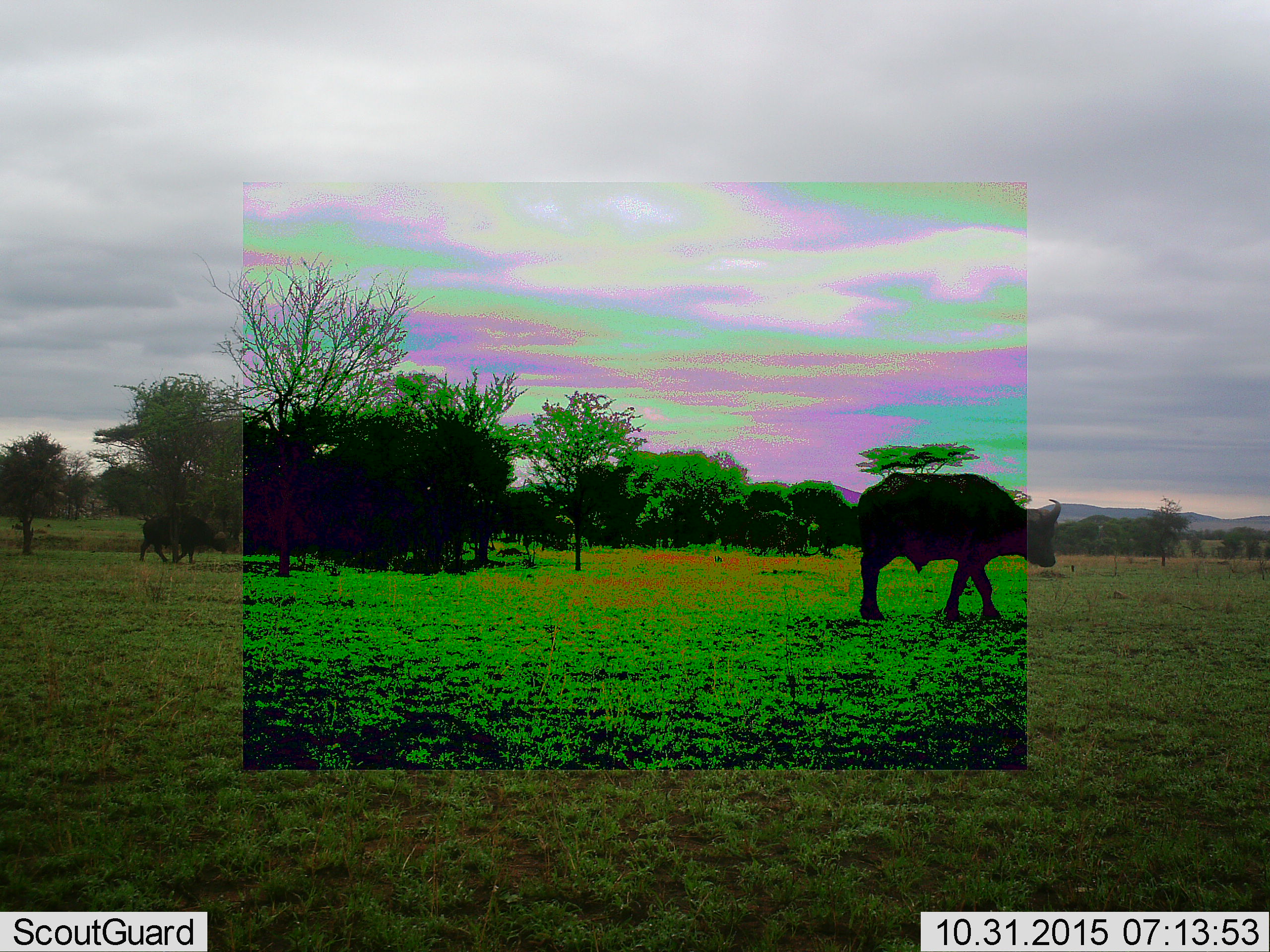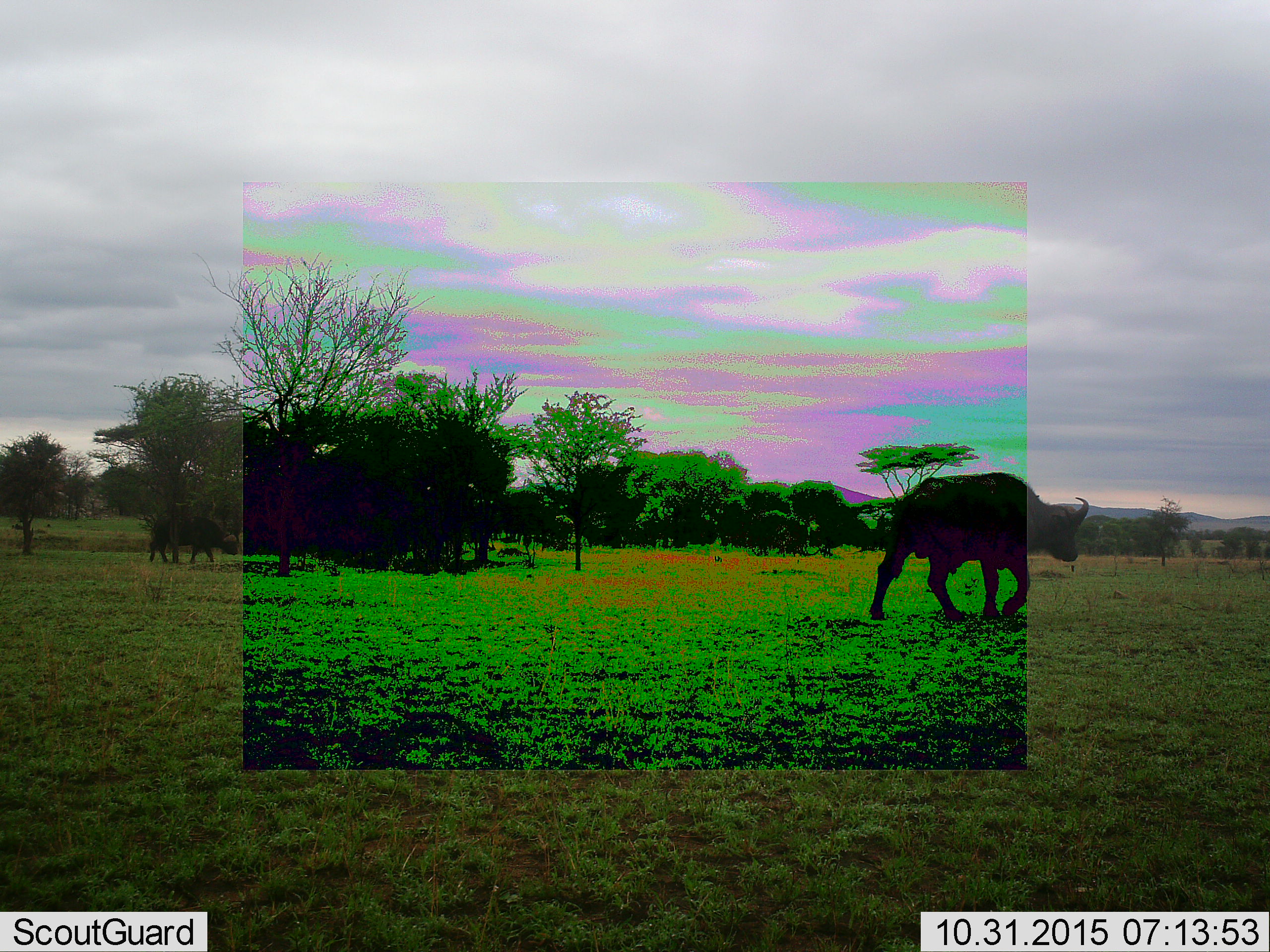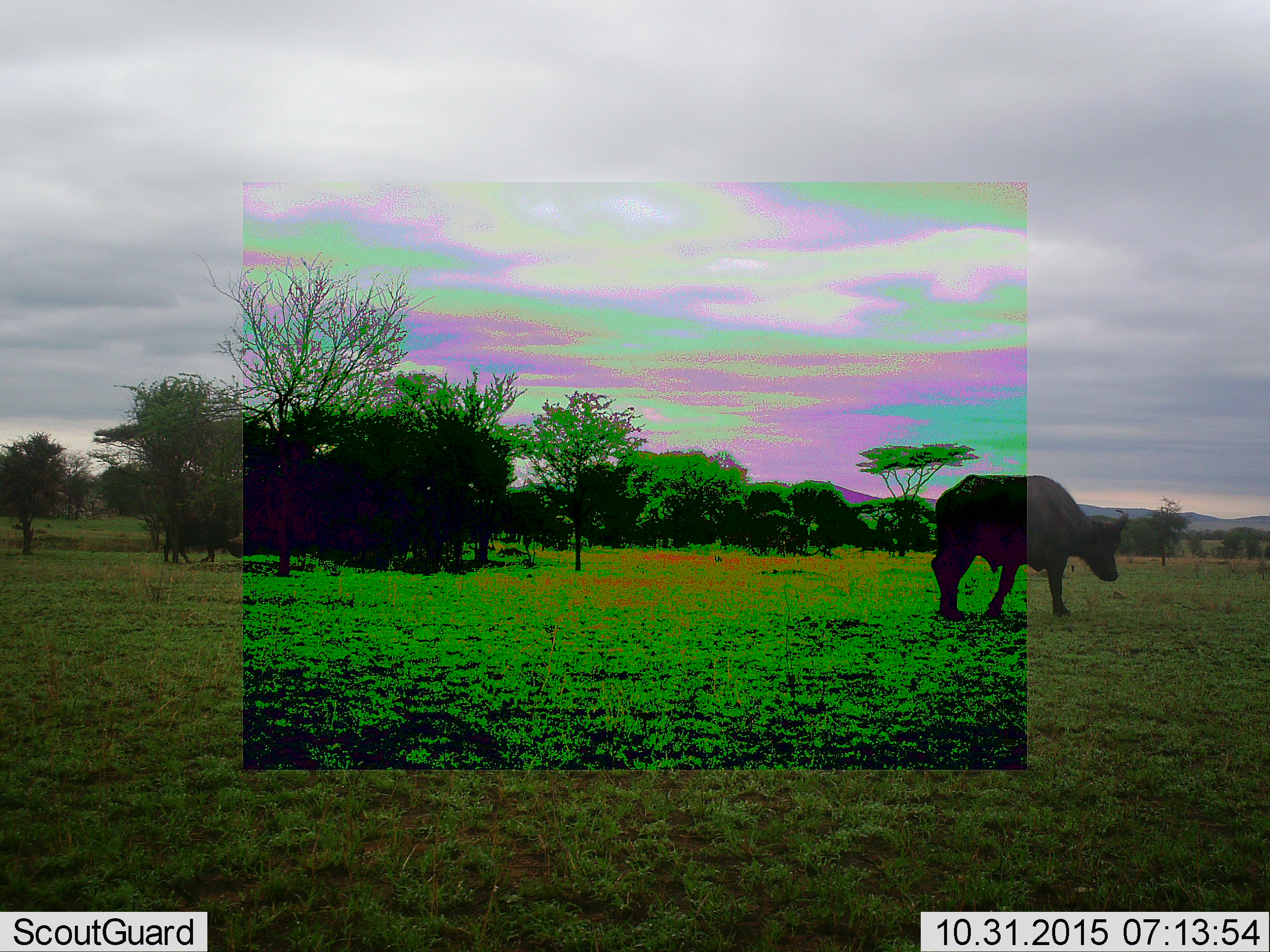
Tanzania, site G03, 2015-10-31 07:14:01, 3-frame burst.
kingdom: Animalia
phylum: Chordata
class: Mammalia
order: Artiodactyla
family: Bovidae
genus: Syncerus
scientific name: Syncerus caffer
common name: cape buffalo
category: buffalo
Buffalo (cape buffalo) (Syncerus caffer), count 2. Behavior (volunteer vote fractions): standing 0%, resting 0%, moving 100%, interacting 0%. Young present (vote fraction): 0%. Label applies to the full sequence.